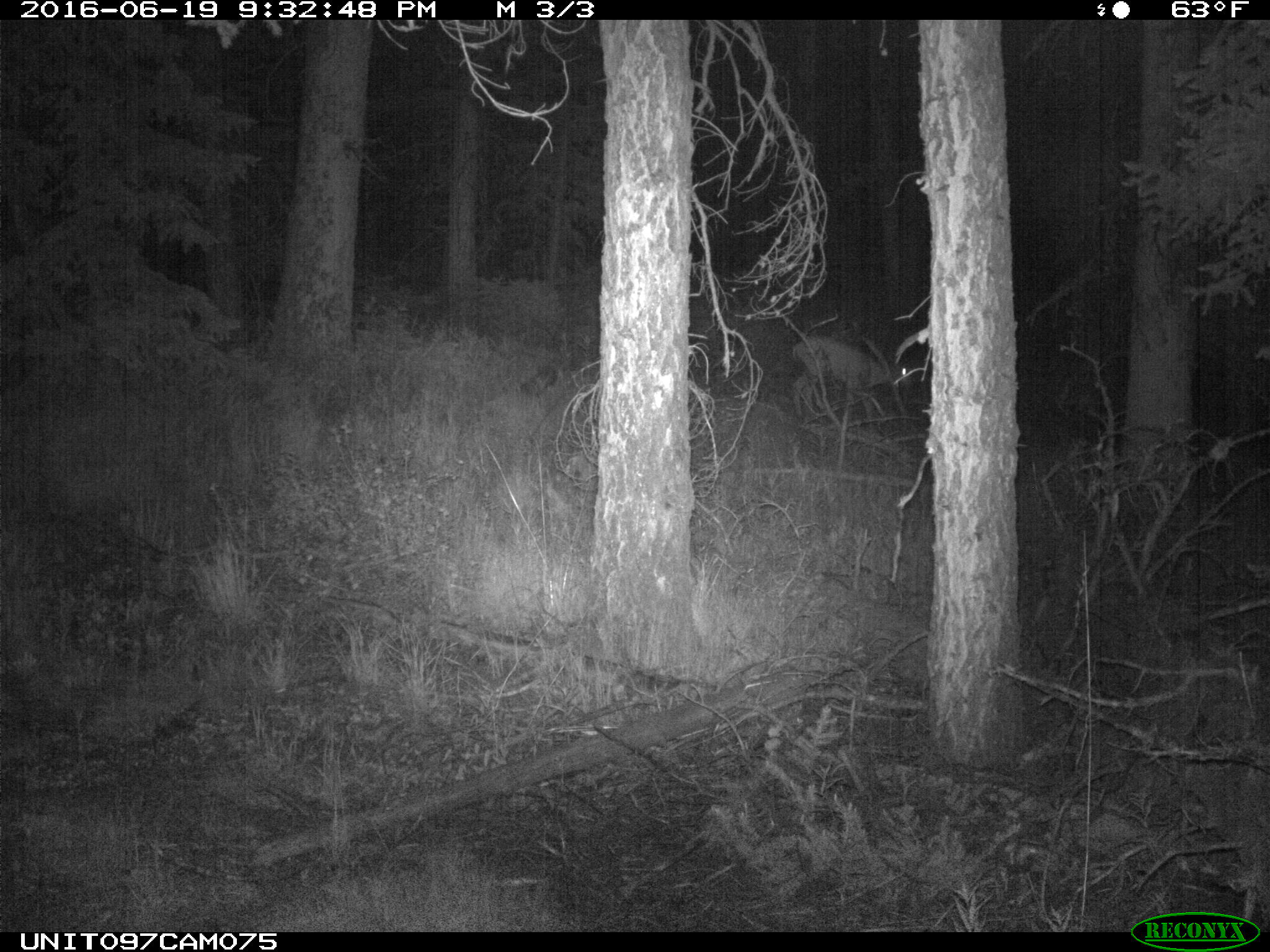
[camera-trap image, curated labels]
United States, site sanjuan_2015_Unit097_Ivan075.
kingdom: Animalia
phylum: Chordata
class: Mammalia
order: Artiodactyla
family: Cervidae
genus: Odocoileus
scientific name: Odocoileus hemionus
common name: mule deer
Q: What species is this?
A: Odocoileus hemionus (mule deer).